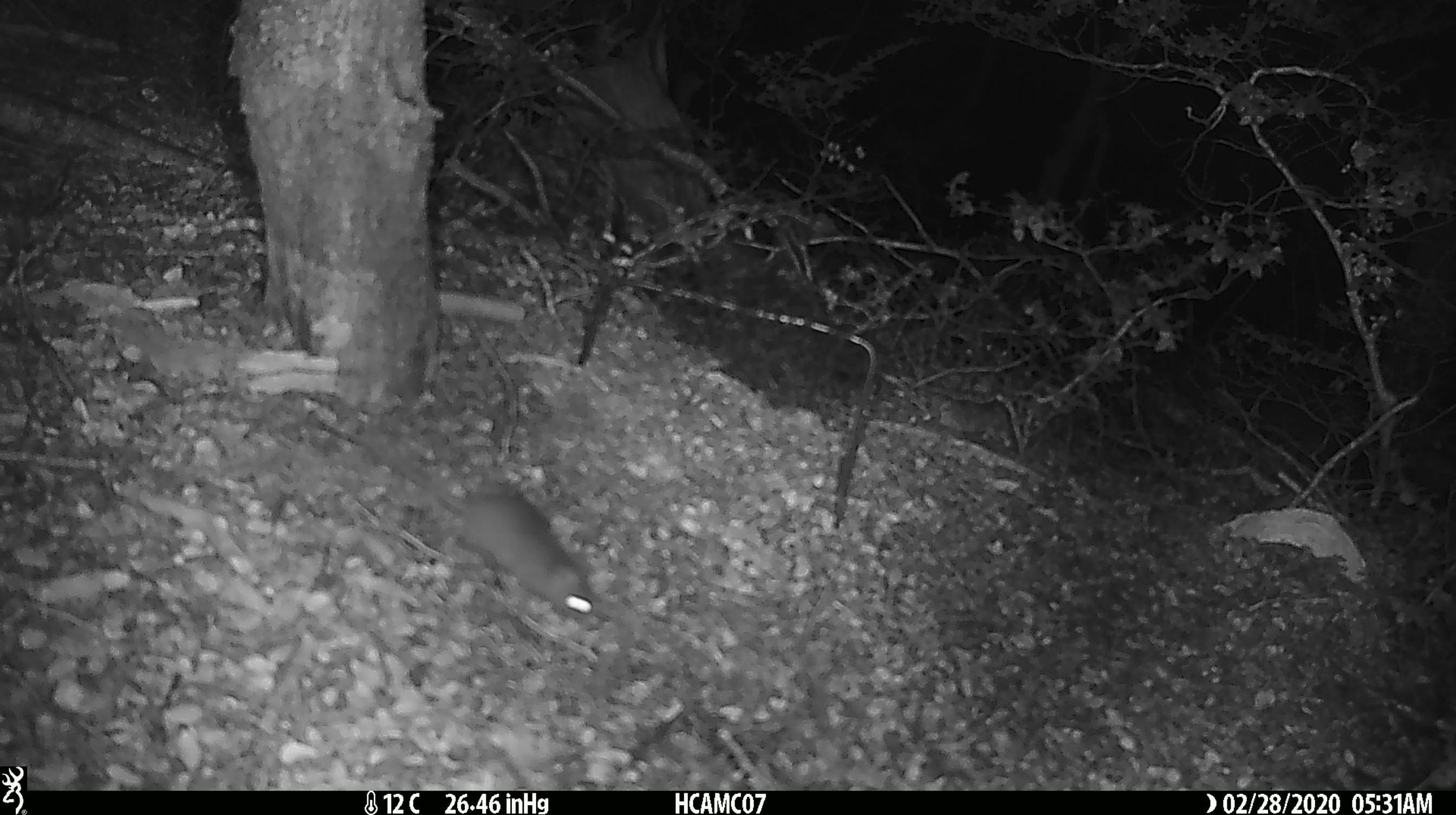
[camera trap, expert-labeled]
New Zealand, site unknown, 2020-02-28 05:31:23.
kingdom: Animalia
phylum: Chordata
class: Mammalia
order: Rodentia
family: Muridae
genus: Mus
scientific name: Mus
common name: mouse